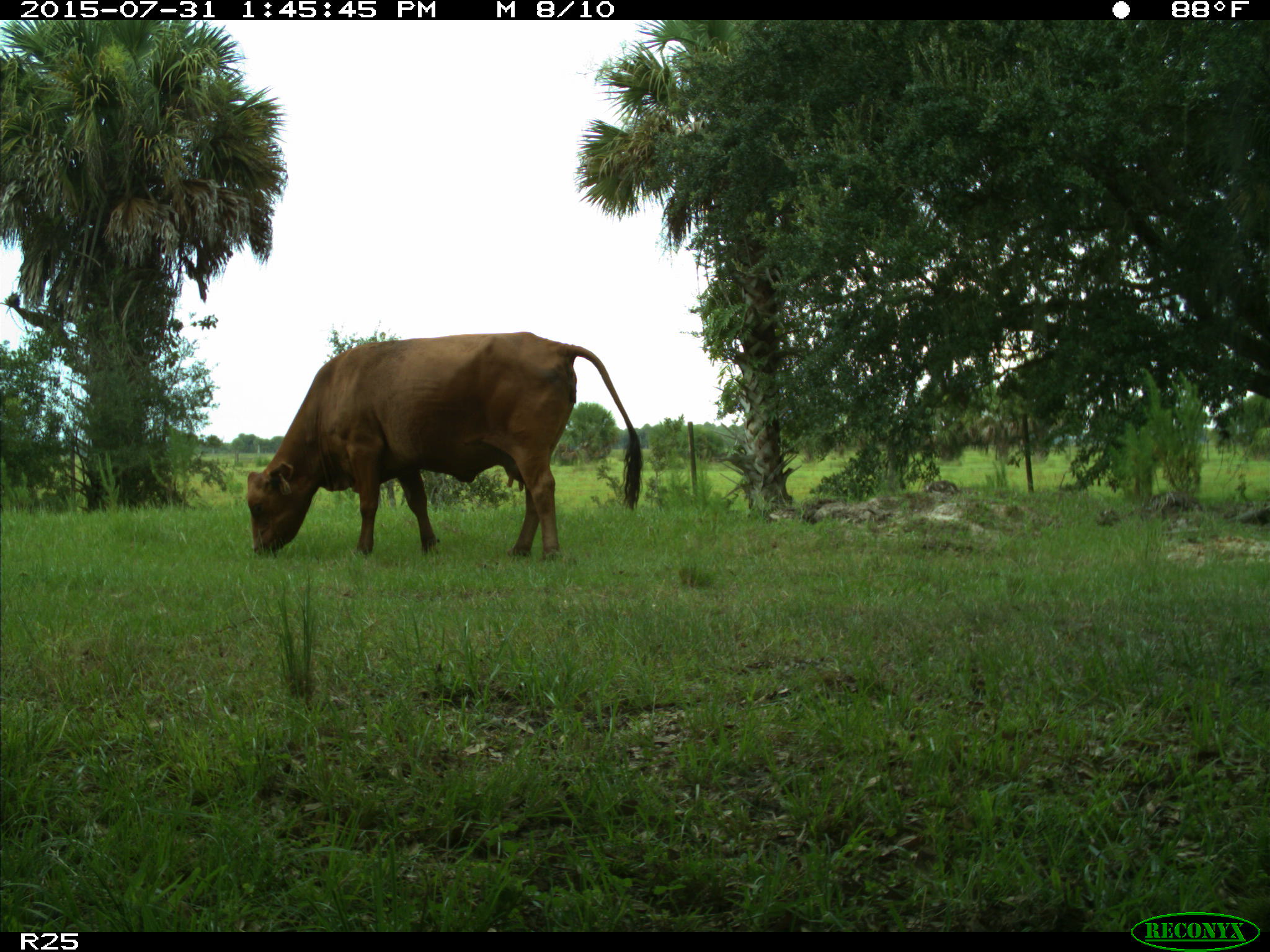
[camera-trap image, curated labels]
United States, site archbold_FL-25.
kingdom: Animalia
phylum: Chordata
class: Mammalia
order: Artiodactyla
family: Bovidae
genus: Bos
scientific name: Bos taurus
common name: domestic cow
Bos taurus (domestic cow).